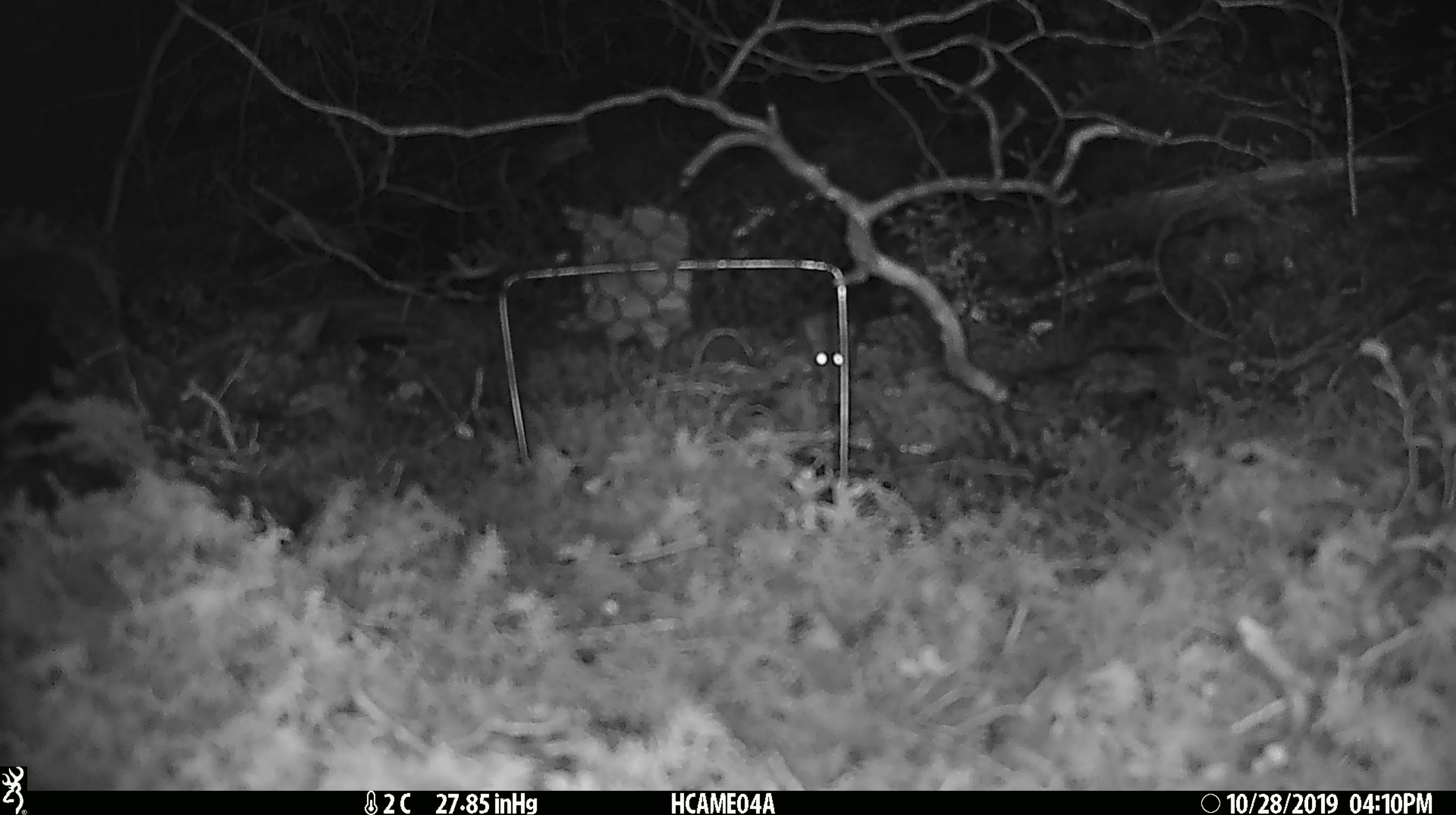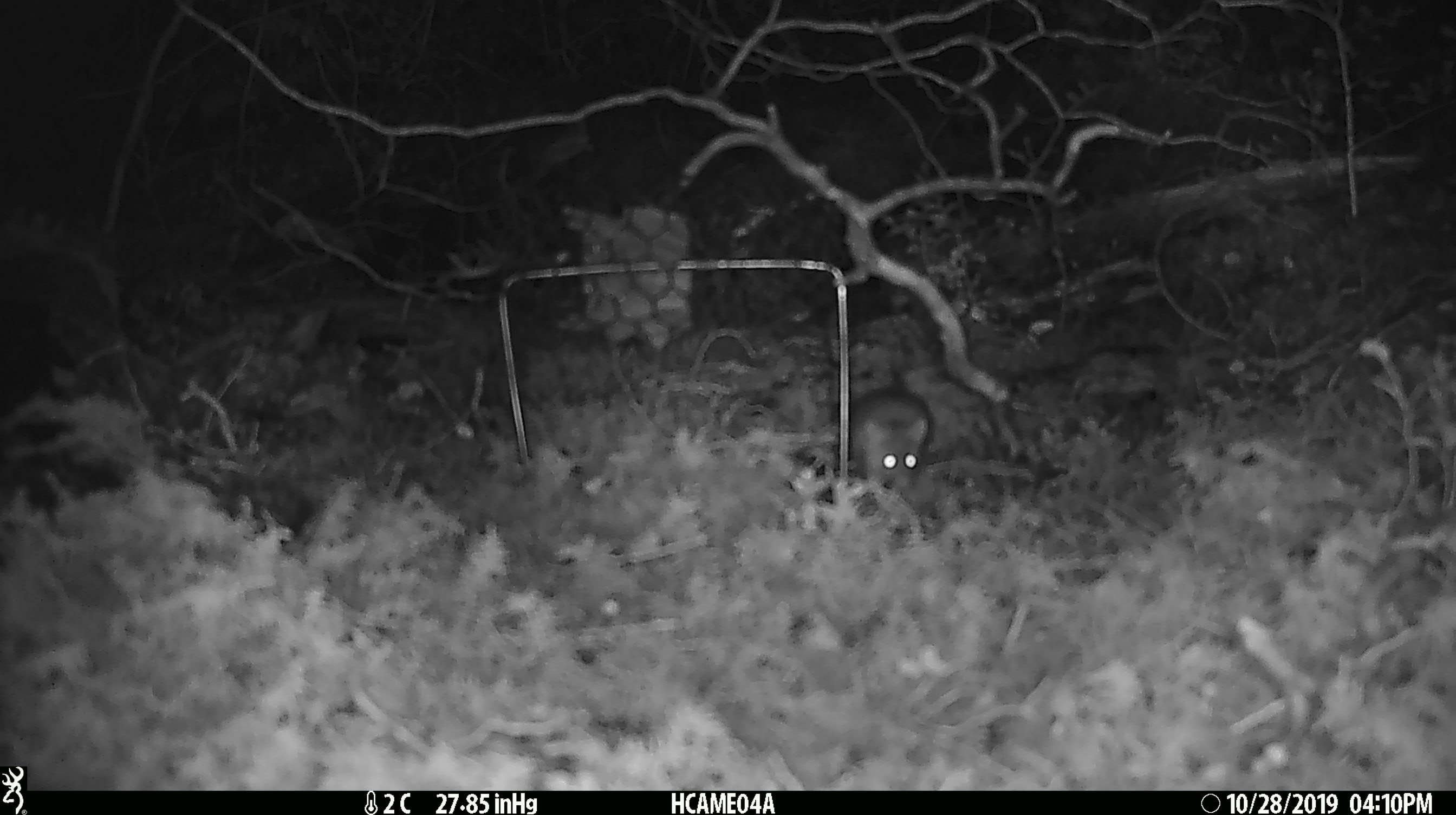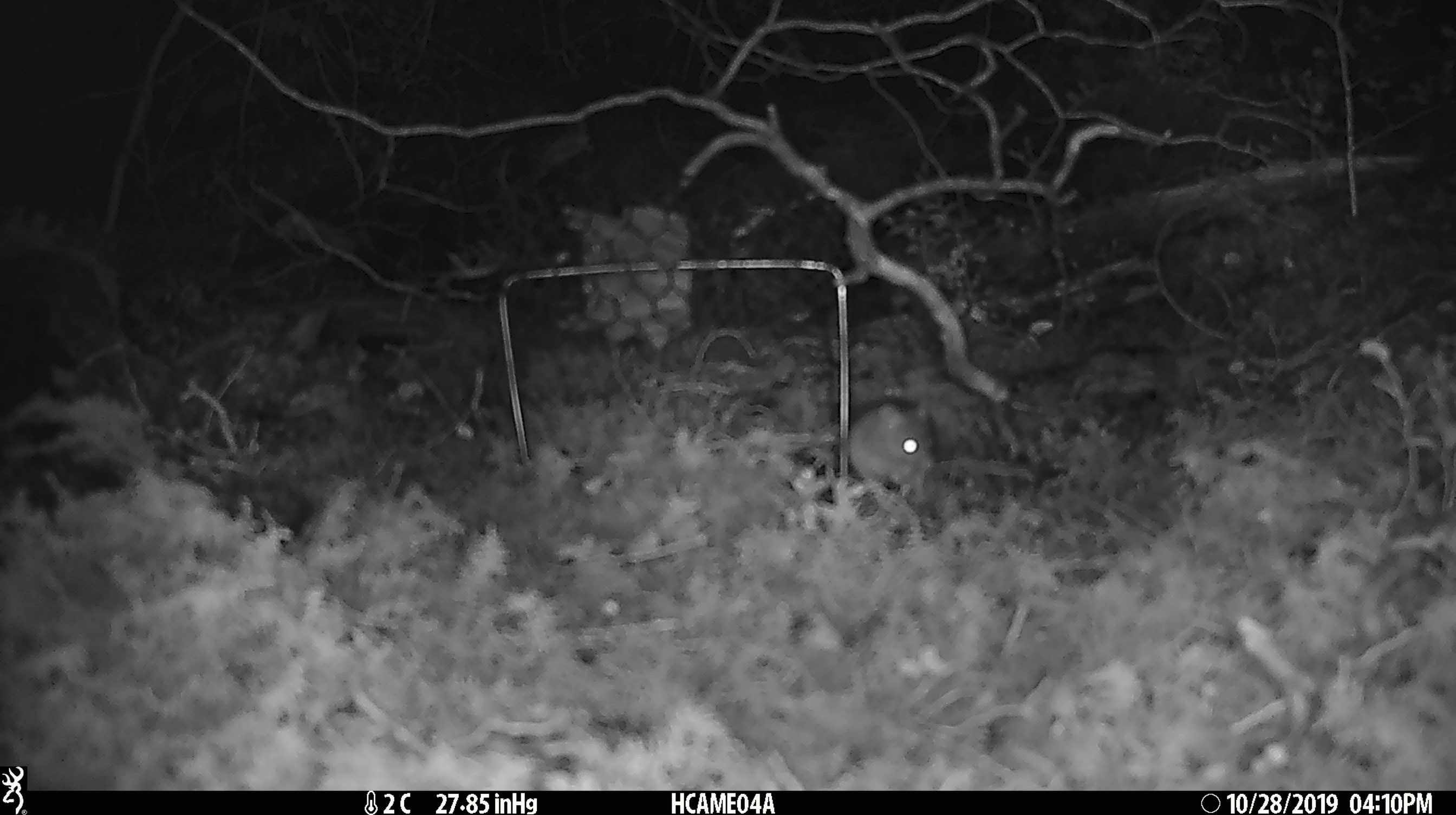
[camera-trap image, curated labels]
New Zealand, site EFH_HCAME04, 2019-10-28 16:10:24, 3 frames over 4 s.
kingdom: Animalia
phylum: Chordata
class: Mammalia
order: Rodentia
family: Muridae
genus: Mus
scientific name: Mus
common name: mouse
Mouse (Mus).